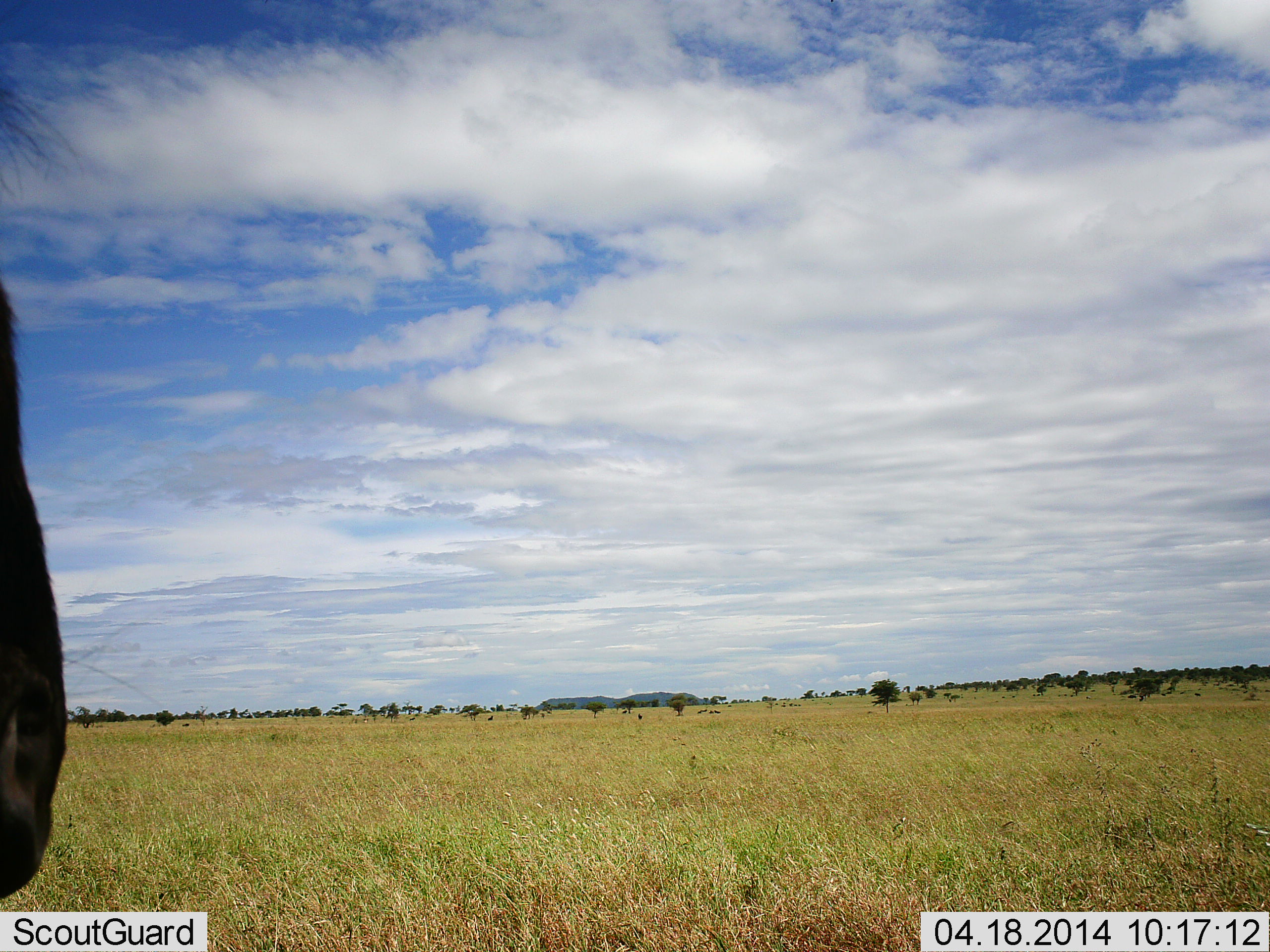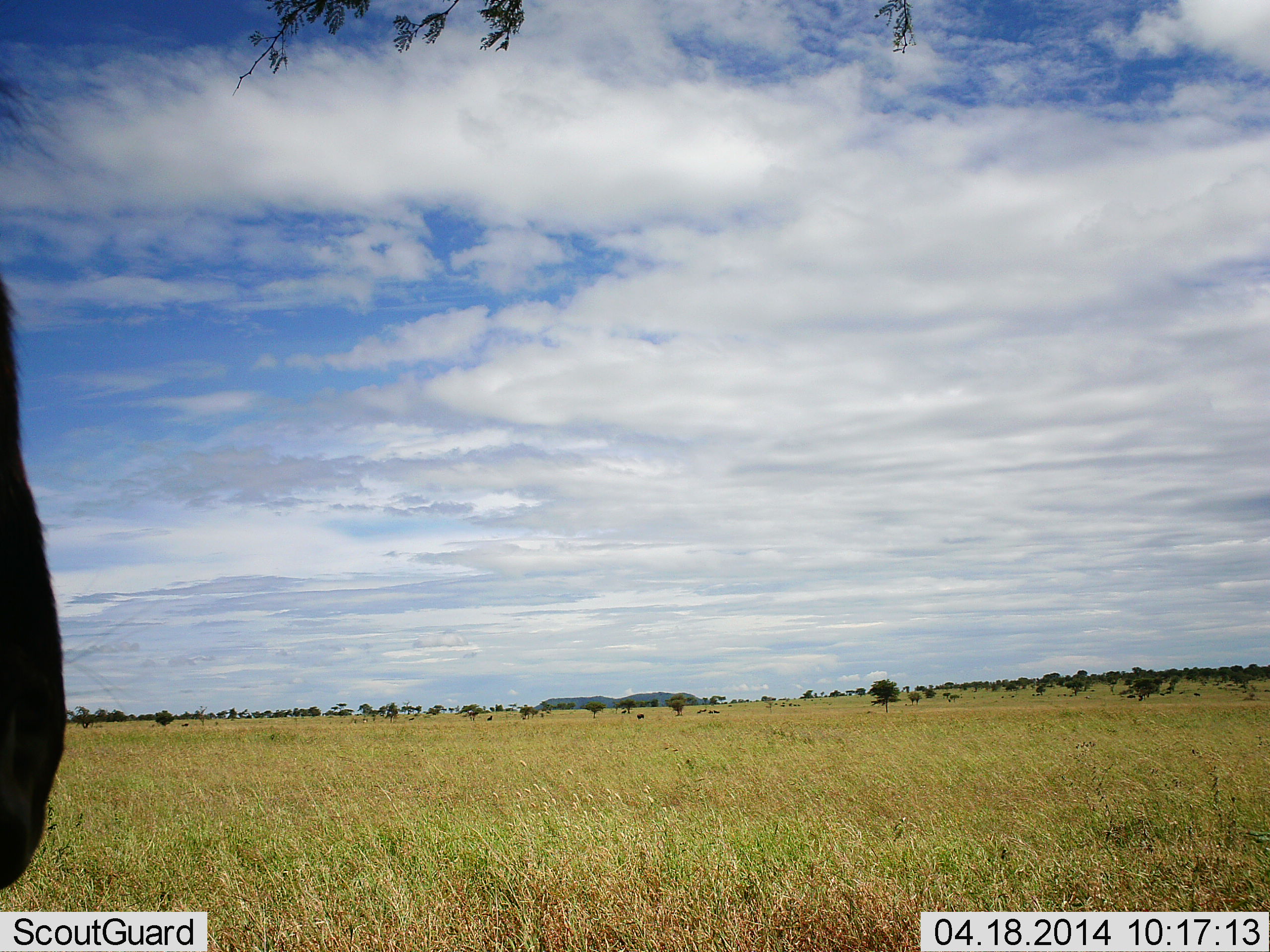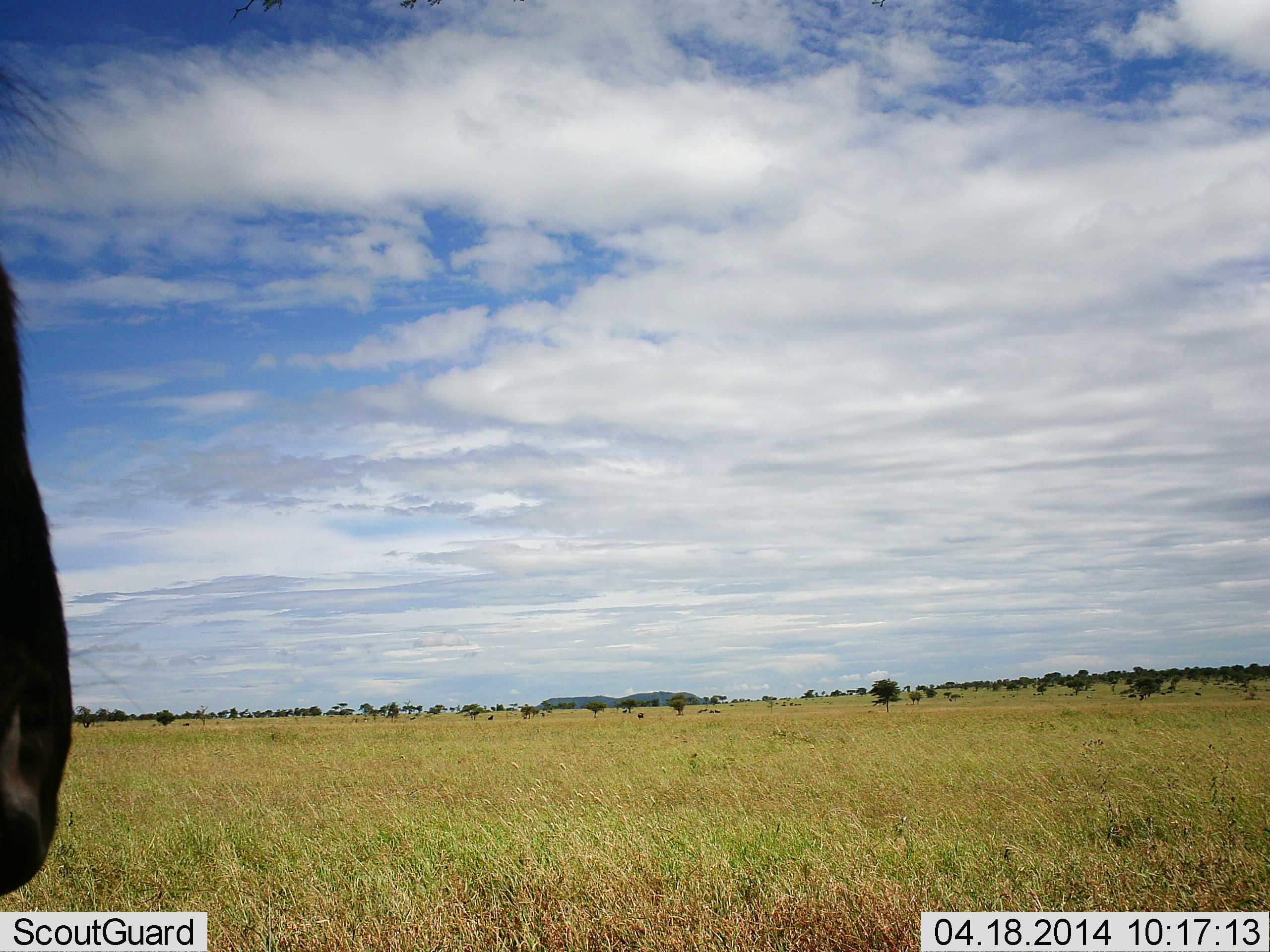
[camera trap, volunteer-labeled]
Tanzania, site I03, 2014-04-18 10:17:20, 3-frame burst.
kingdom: Animalia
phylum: Chordata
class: Mammalia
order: Artiodactyla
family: Bovidae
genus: Connochaetes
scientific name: Connochaetes taurinus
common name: blue wildebeest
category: wildebeest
Wildebeest (blue wildebeest) (Connochaetes taurinus), count 1. Behavior (volunteer vote fractions): standing 90%, resting 0%, moving 0%, interacting 0%. Young present (vote fraction): 0%. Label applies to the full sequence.